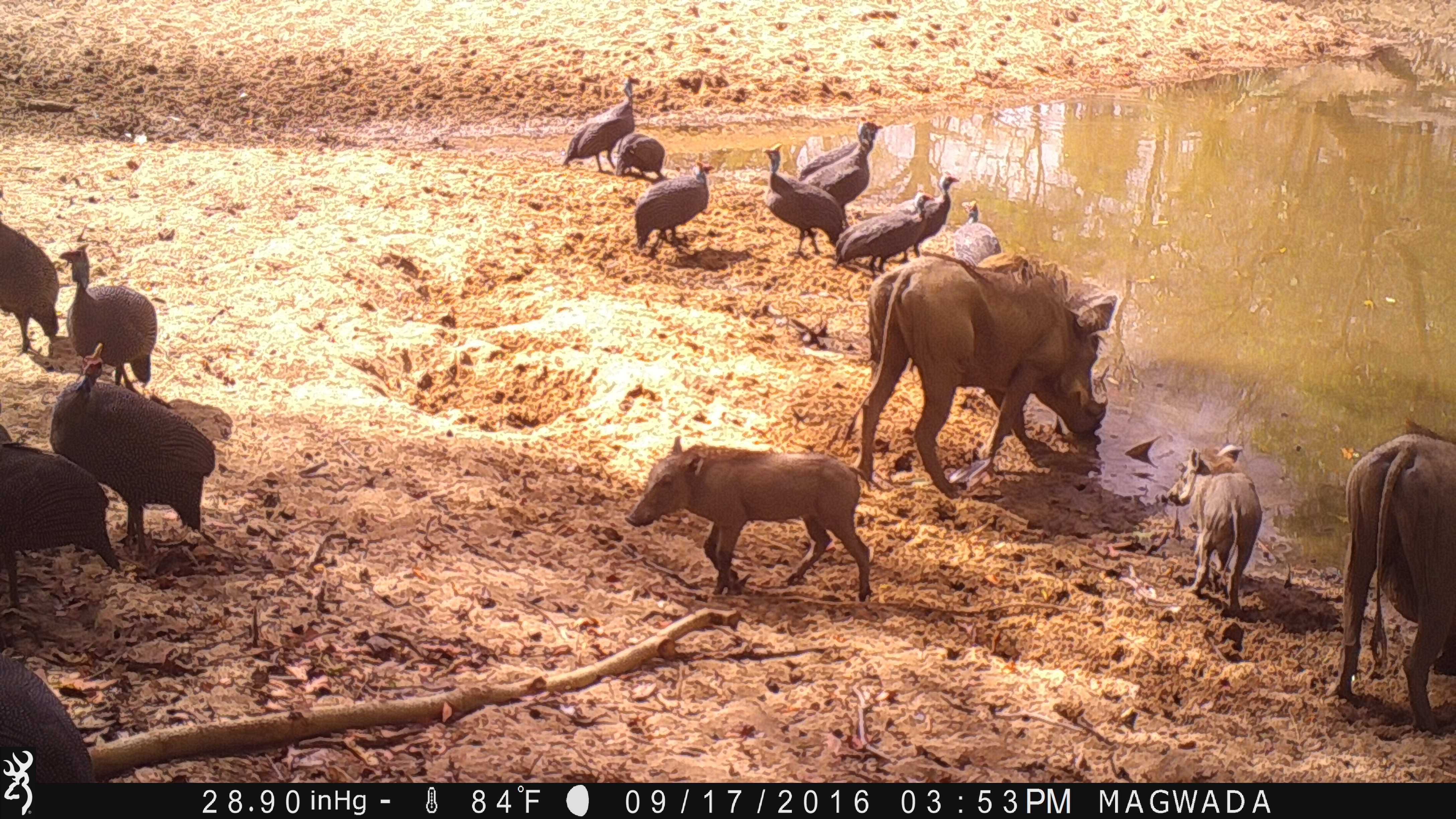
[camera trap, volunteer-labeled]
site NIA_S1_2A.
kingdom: Animalia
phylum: Chordata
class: Aves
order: Galliformes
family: Numididae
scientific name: Numididae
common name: guineafowl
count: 11-50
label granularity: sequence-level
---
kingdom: Animalia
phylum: Chordata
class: Mammalia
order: Artiodactyla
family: Suidae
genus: Phacochoerus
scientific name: Phacochoerus africanus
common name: warthog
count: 4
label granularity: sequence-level